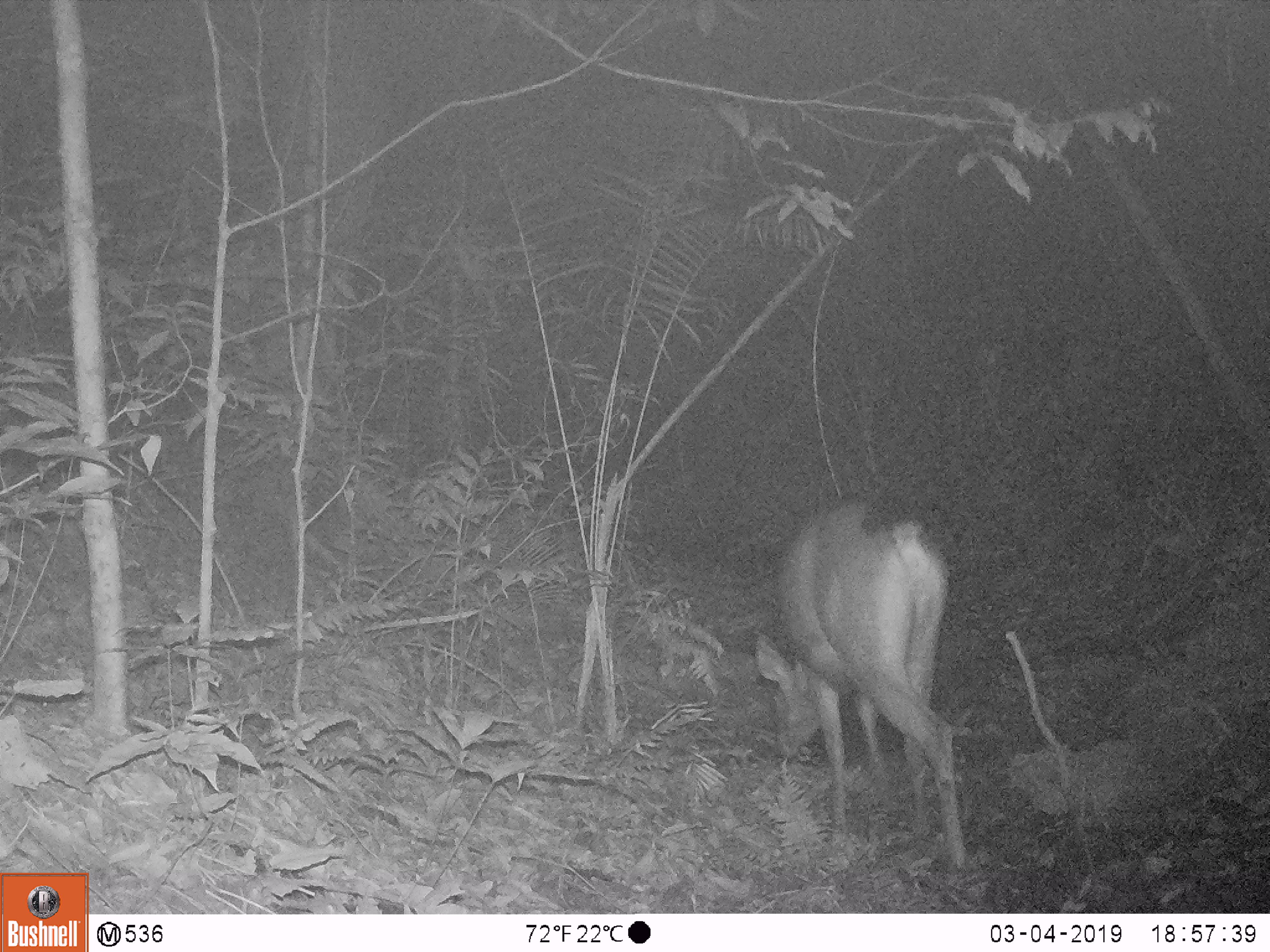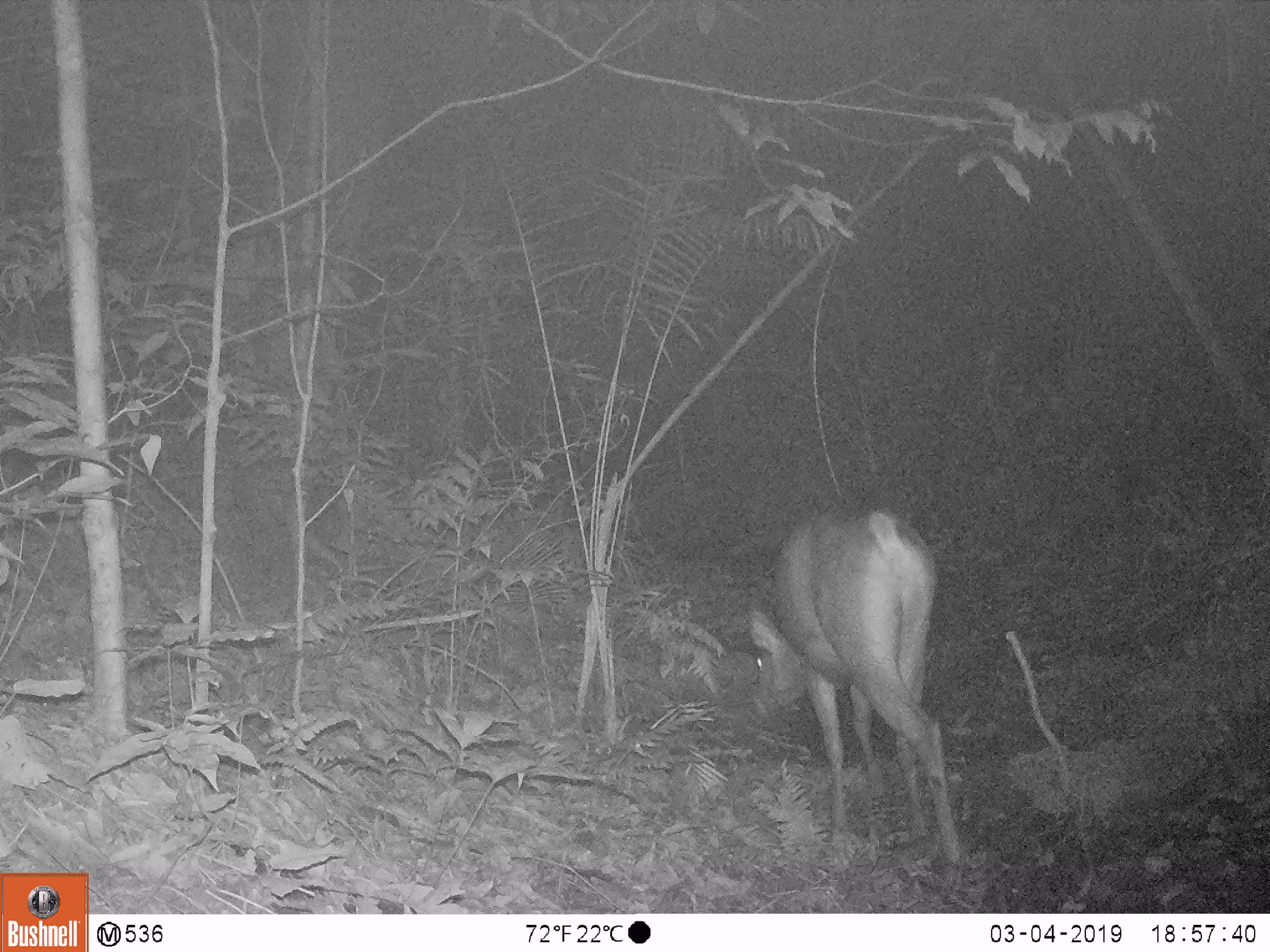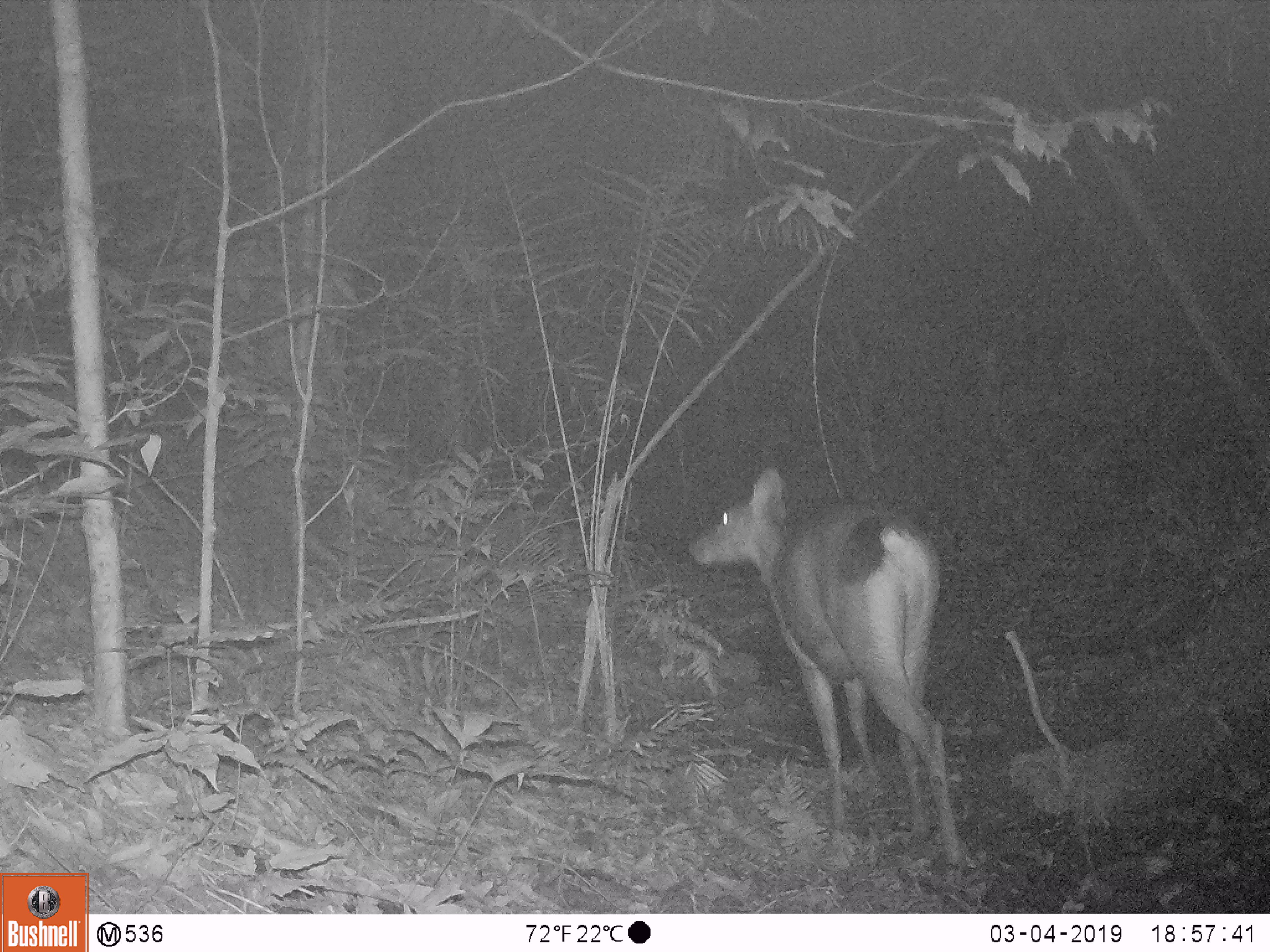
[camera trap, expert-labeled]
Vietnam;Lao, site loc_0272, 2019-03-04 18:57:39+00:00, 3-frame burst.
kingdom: Animalia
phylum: Chordata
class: Mammalia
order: Artiodactyla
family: Cervidae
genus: Rusa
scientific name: Rusa unicolor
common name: sambar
Sambar (Rusa unicolor). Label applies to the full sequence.